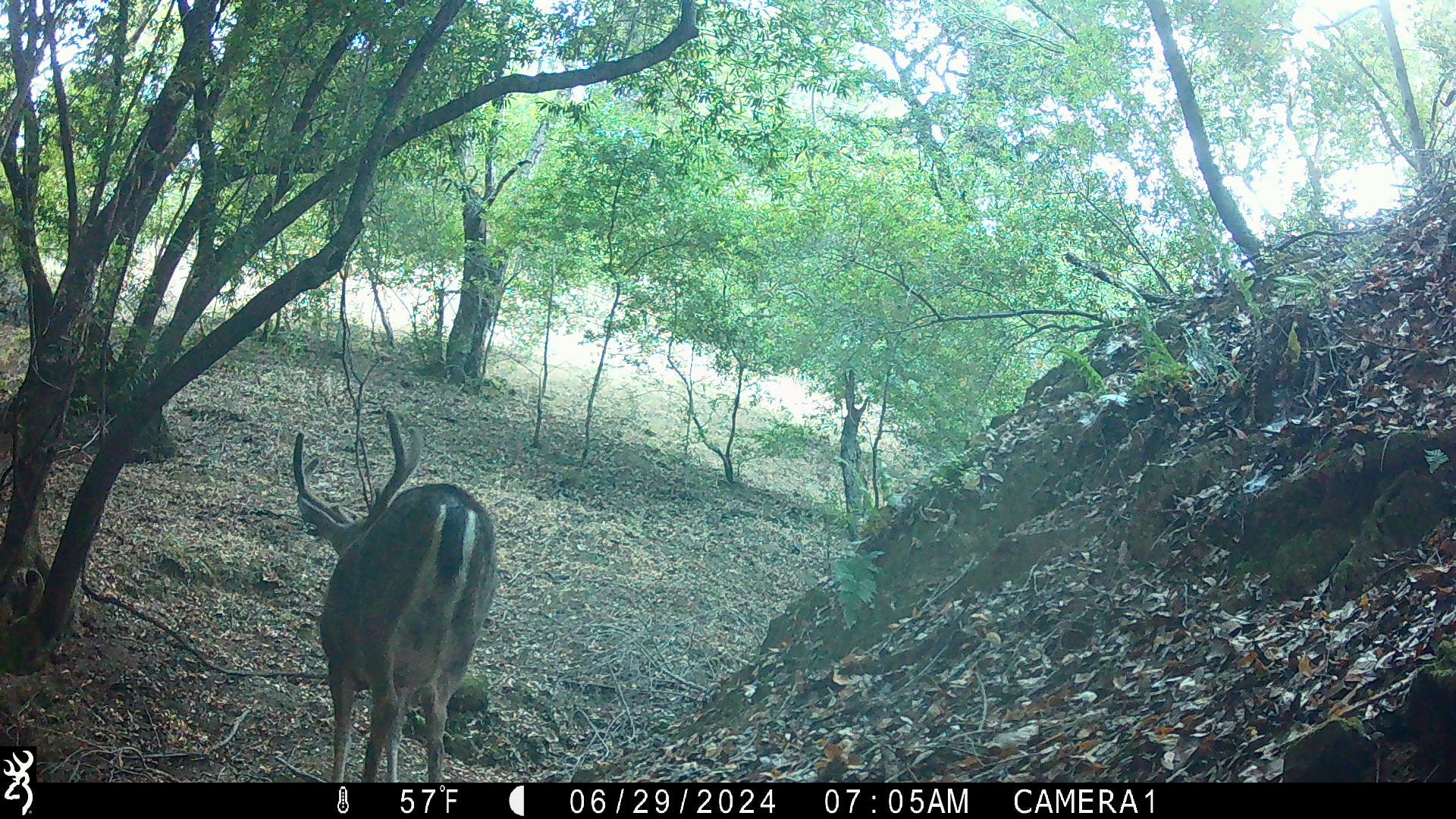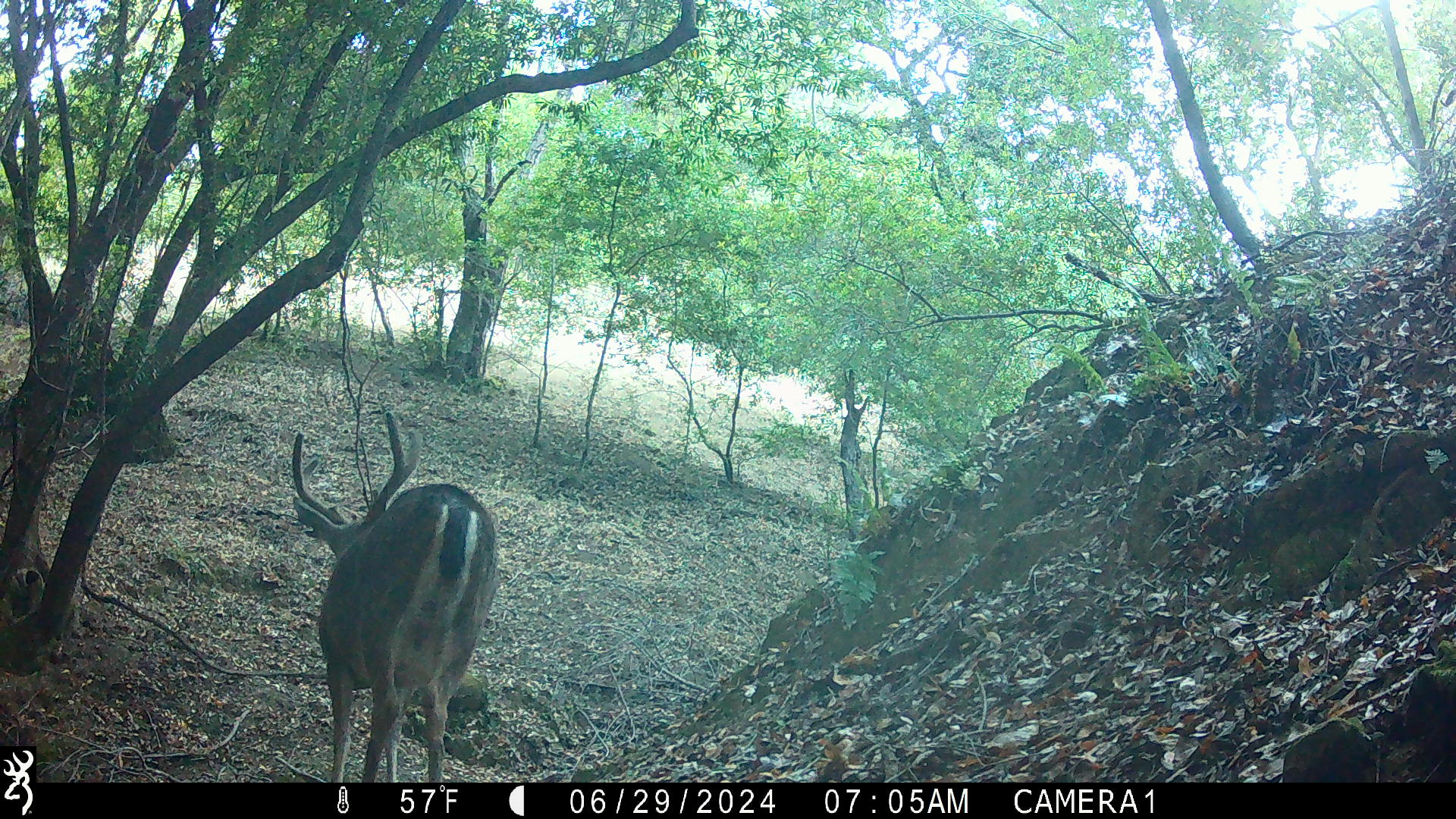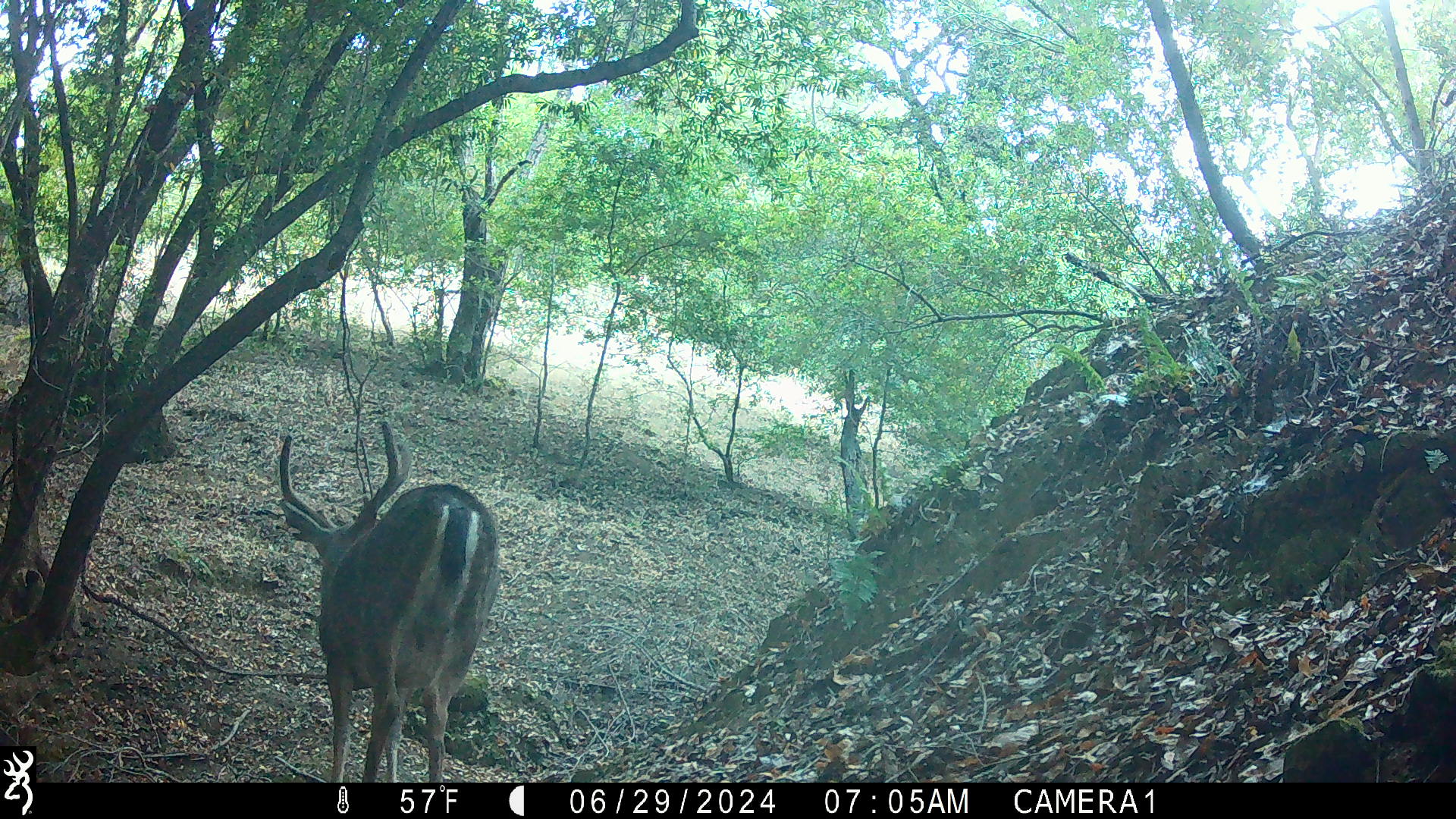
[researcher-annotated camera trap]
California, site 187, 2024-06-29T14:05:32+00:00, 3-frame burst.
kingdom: Animalia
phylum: Chordata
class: Mammalia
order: Artiodactyla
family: Cervidae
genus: Odocoileus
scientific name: Odocoileus hemionus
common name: mule deer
Mule deer (Odocoileus hemionus).